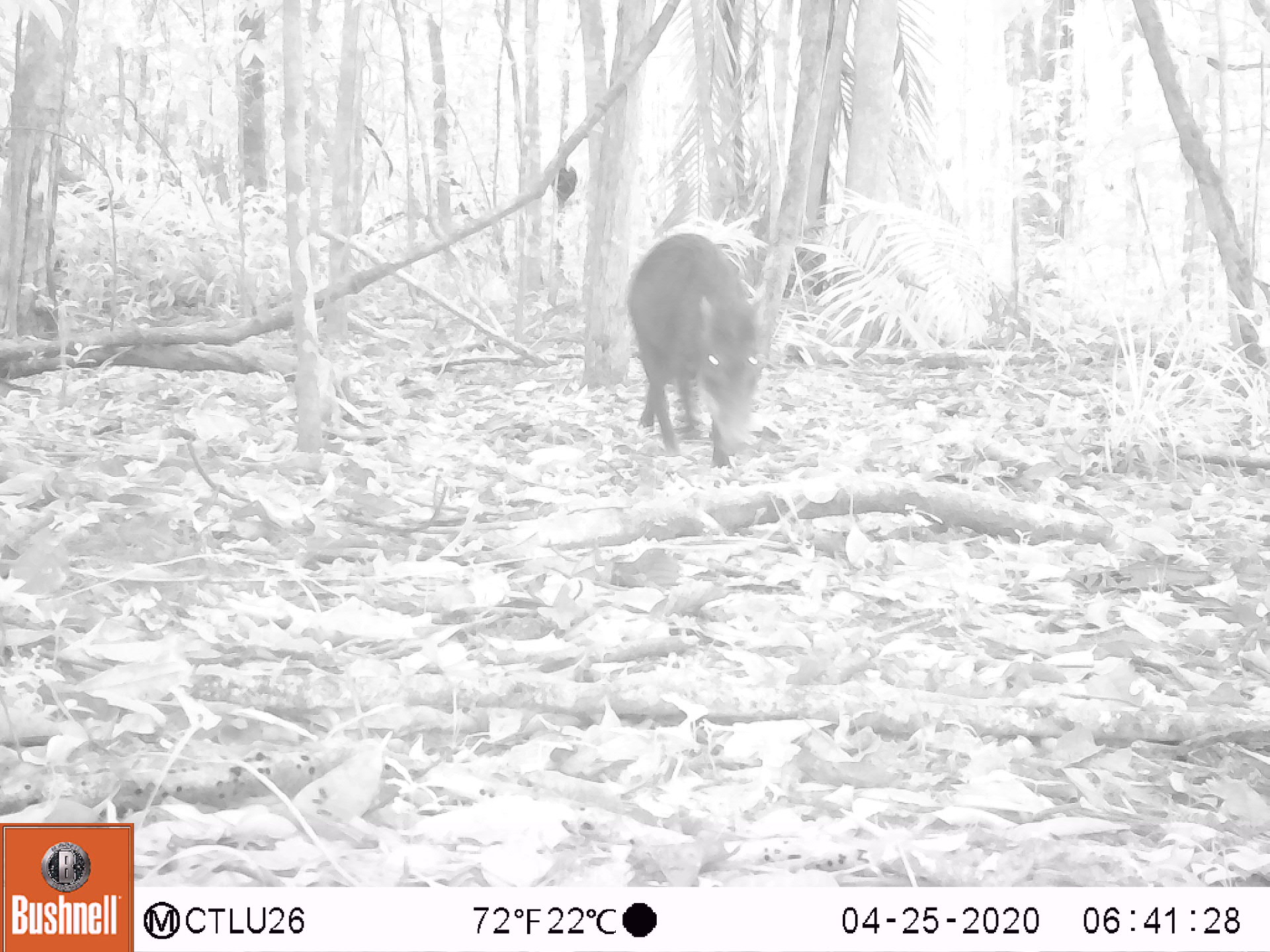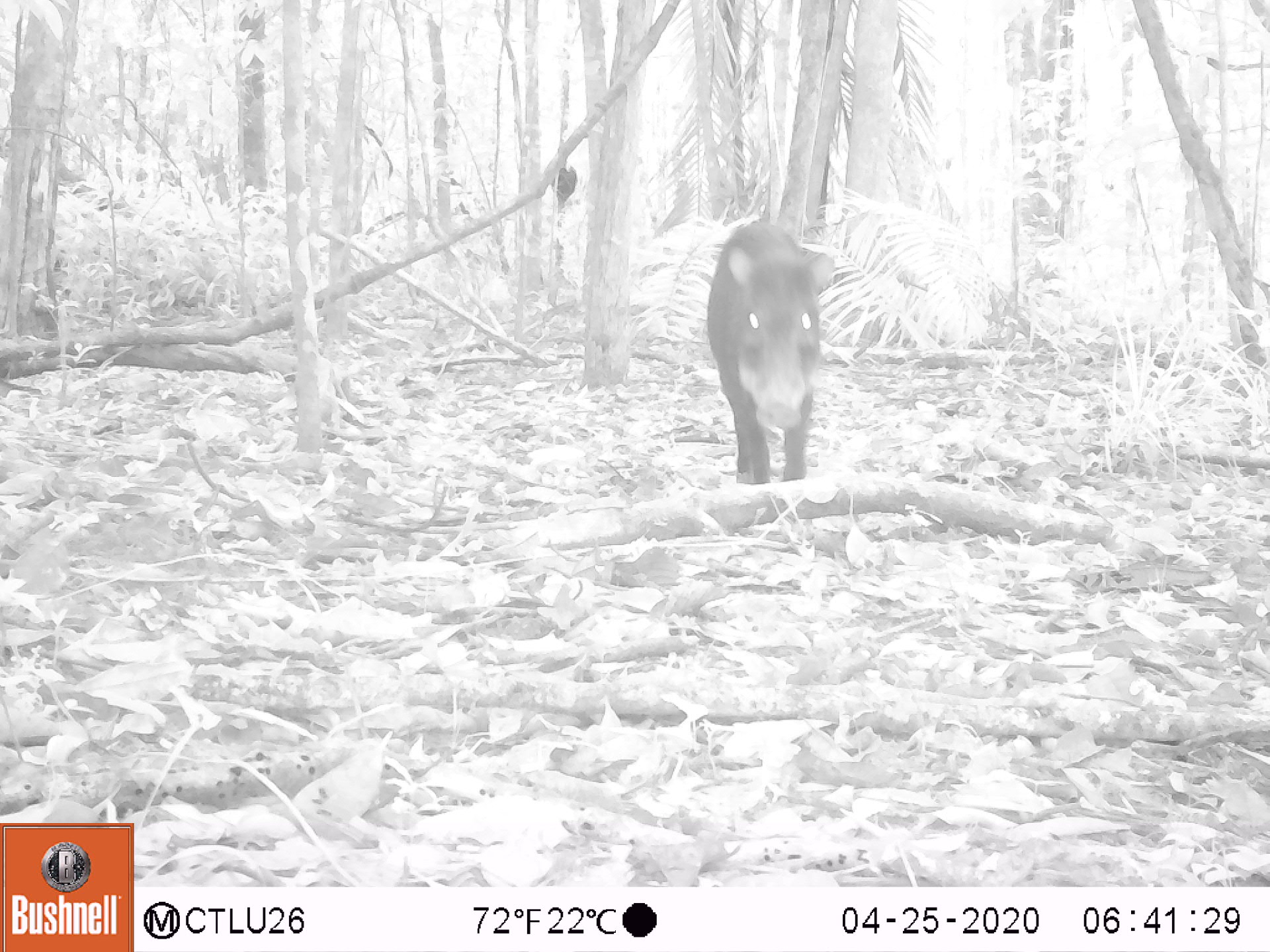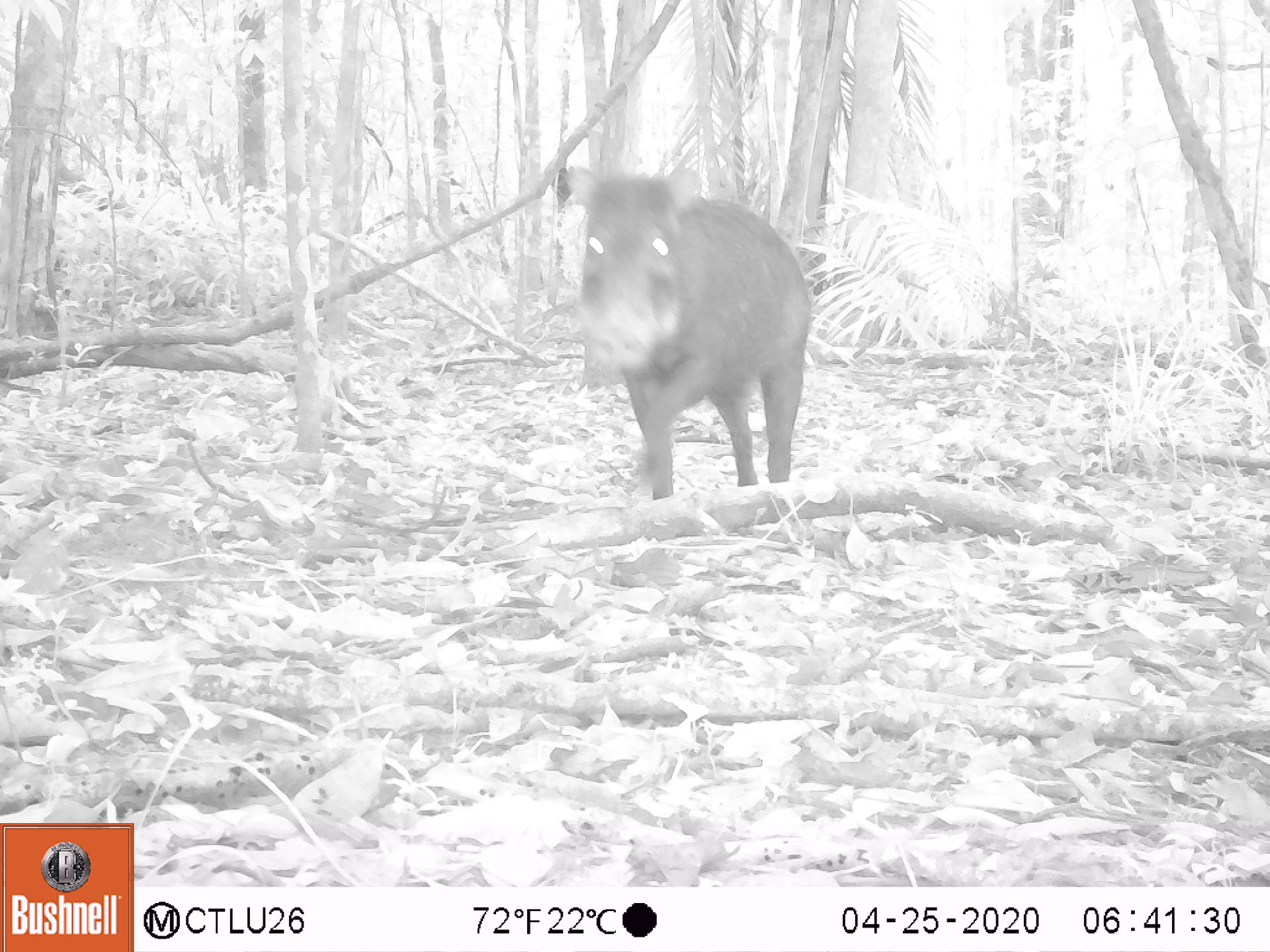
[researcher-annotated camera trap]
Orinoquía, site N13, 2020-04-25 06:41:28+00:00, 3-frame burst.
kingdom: Animalia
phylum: Chordata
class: Mammalia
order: Artiodactyla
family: Tayassuidae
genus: Tayassu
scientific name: Tayassu pecari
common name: white-lipped peccary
White-lipped peccary (Tayassu pecari).